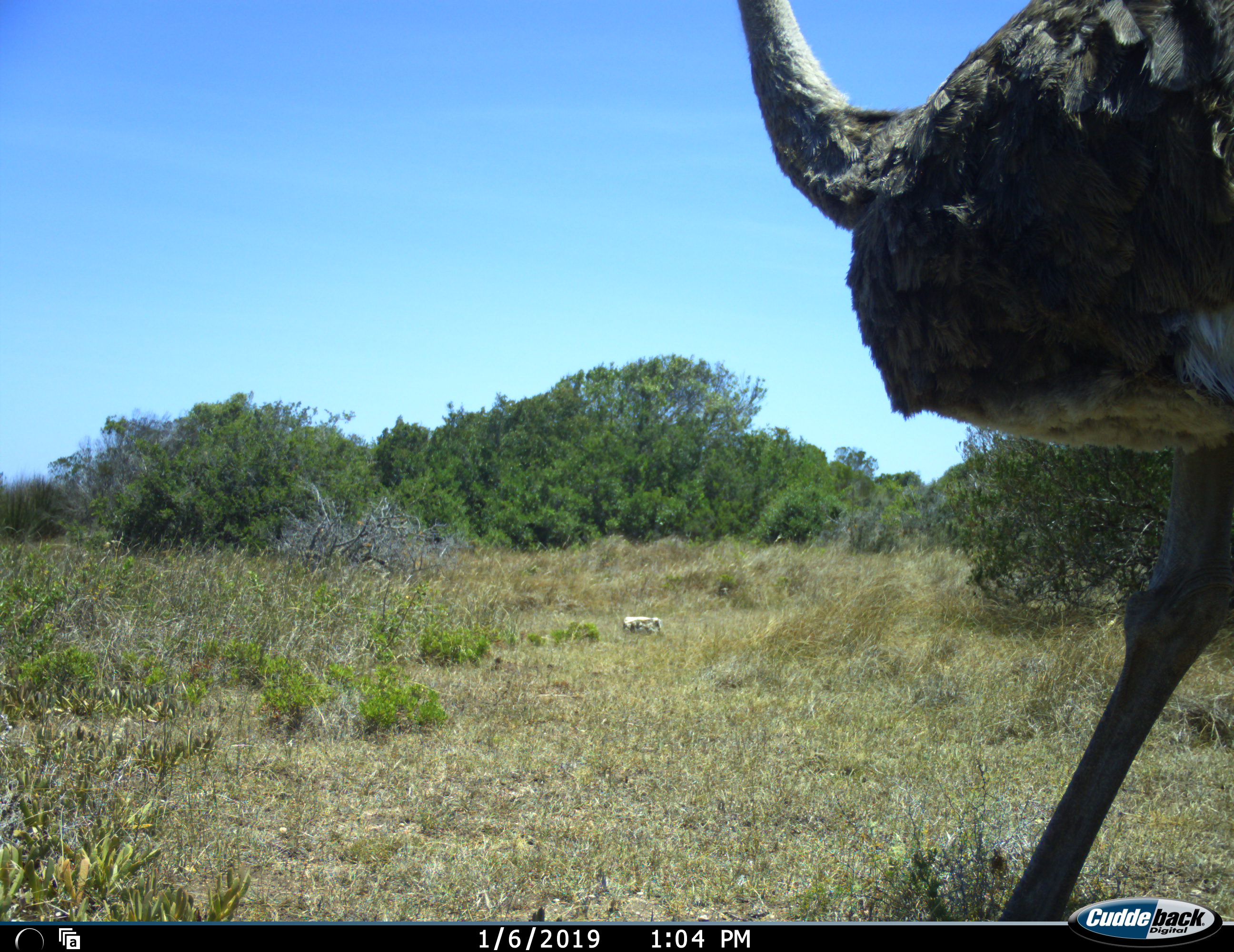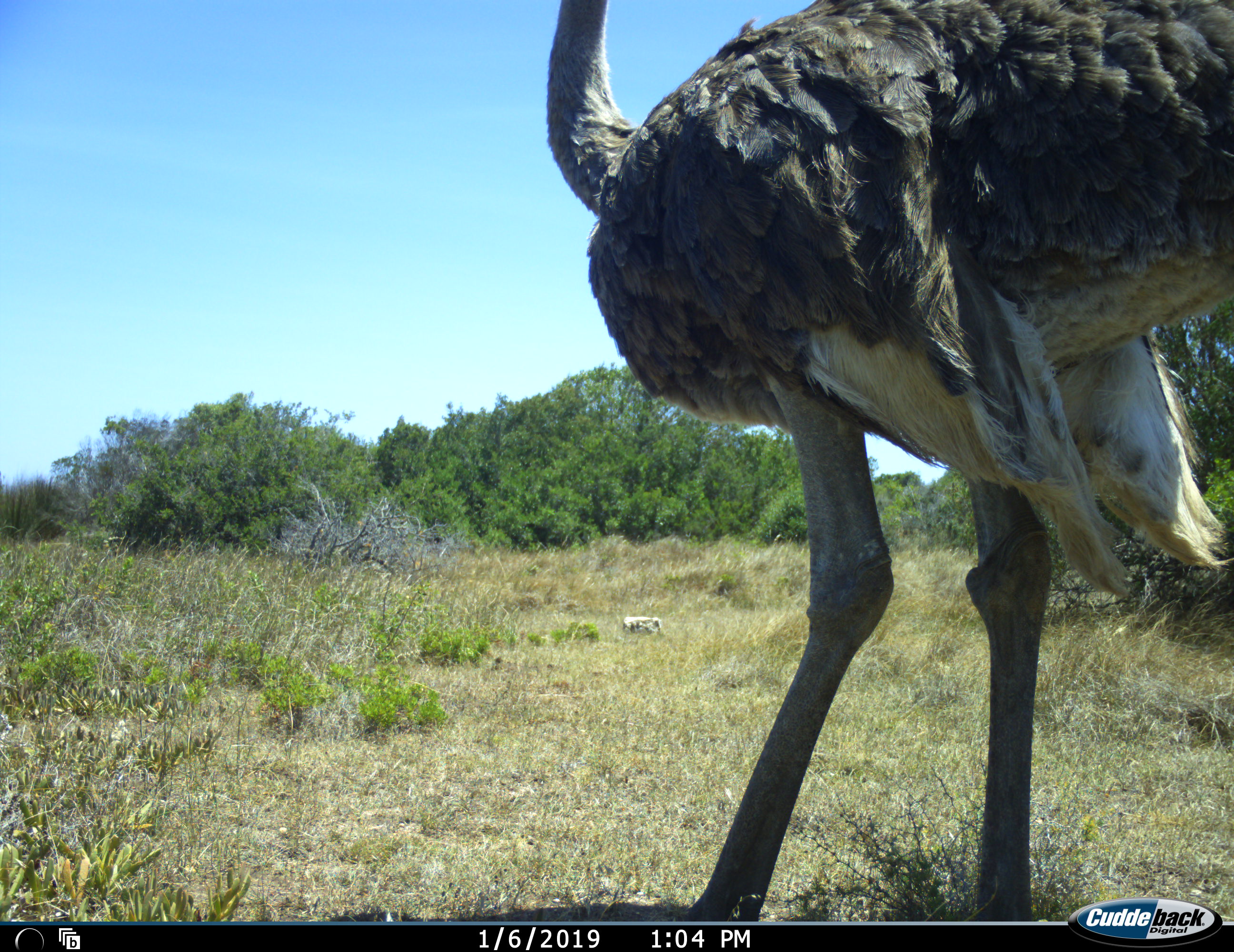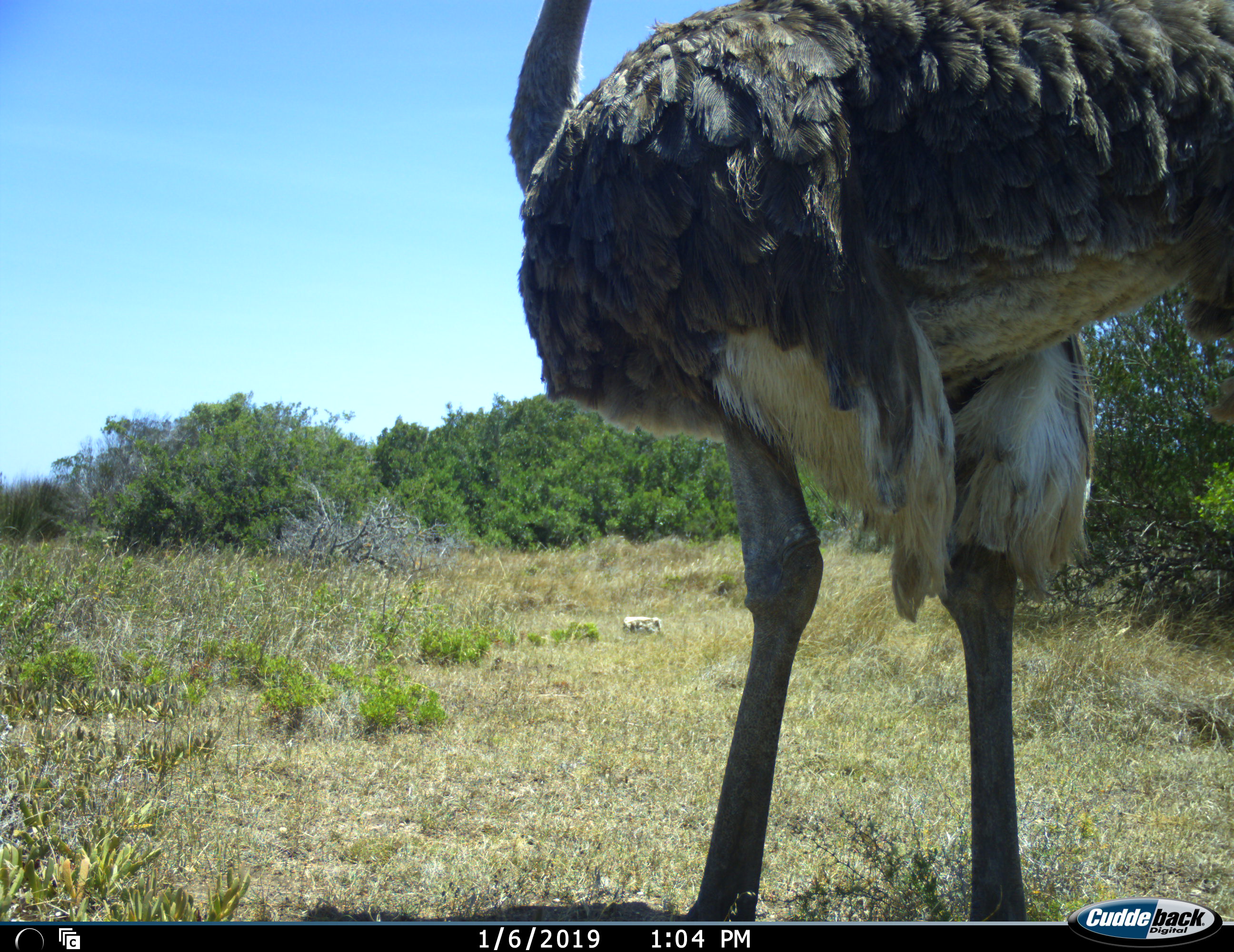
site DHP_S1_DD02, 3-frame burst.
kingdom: Animalia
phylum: Chordata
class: Aves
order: Struthioniformes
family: Struthionidae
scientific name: Struthionidae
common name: ostrich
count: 1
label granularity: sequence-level